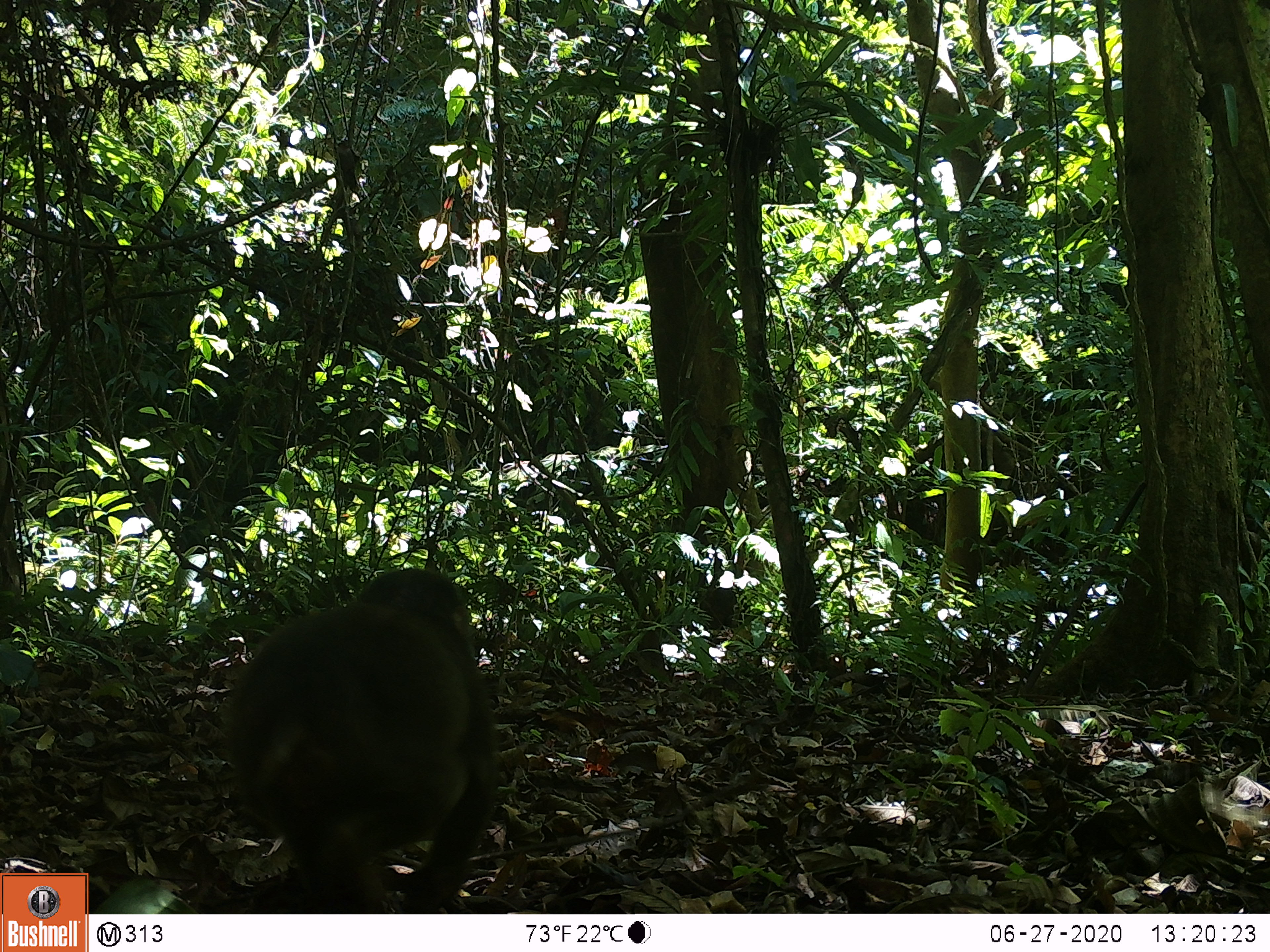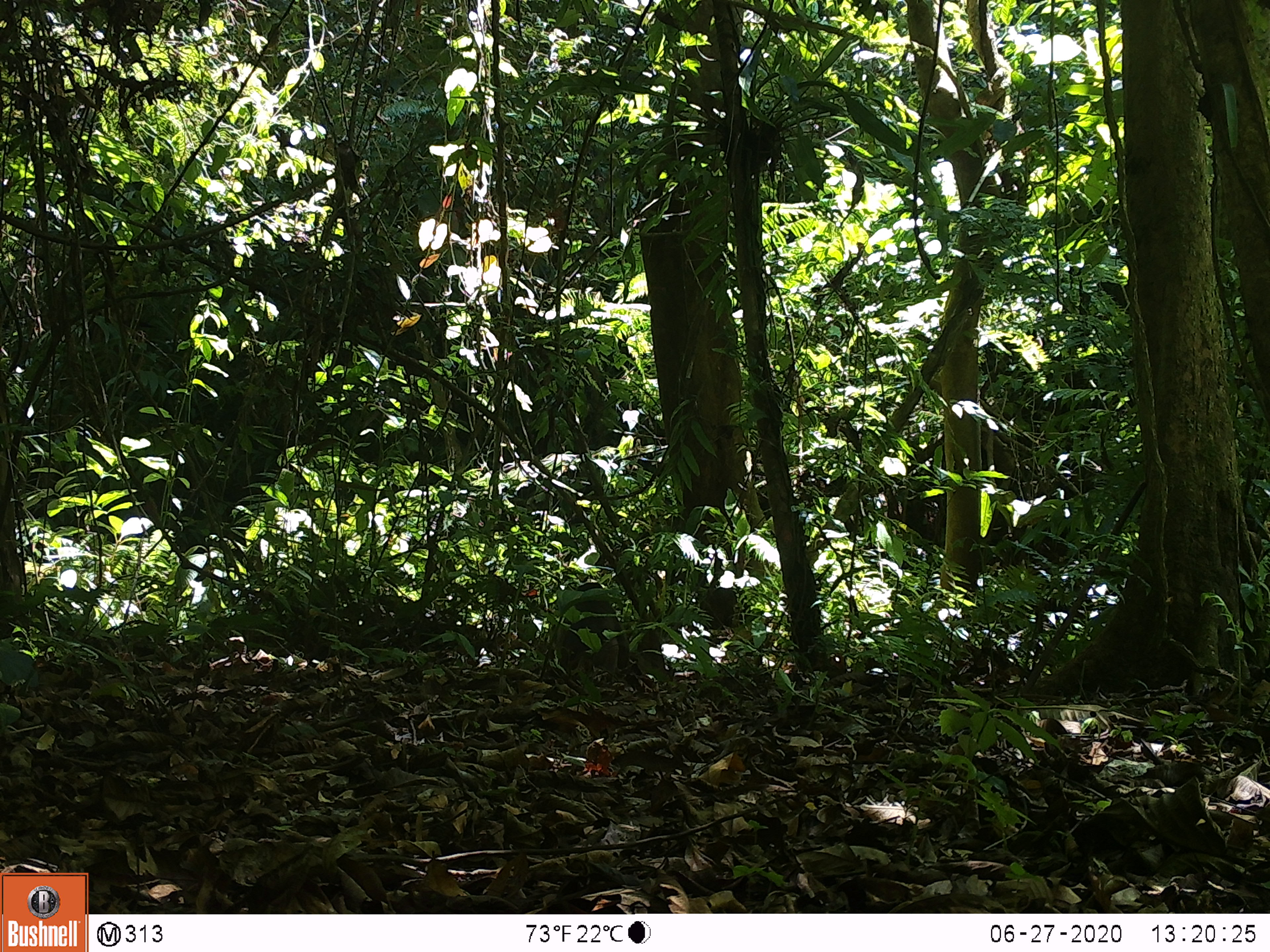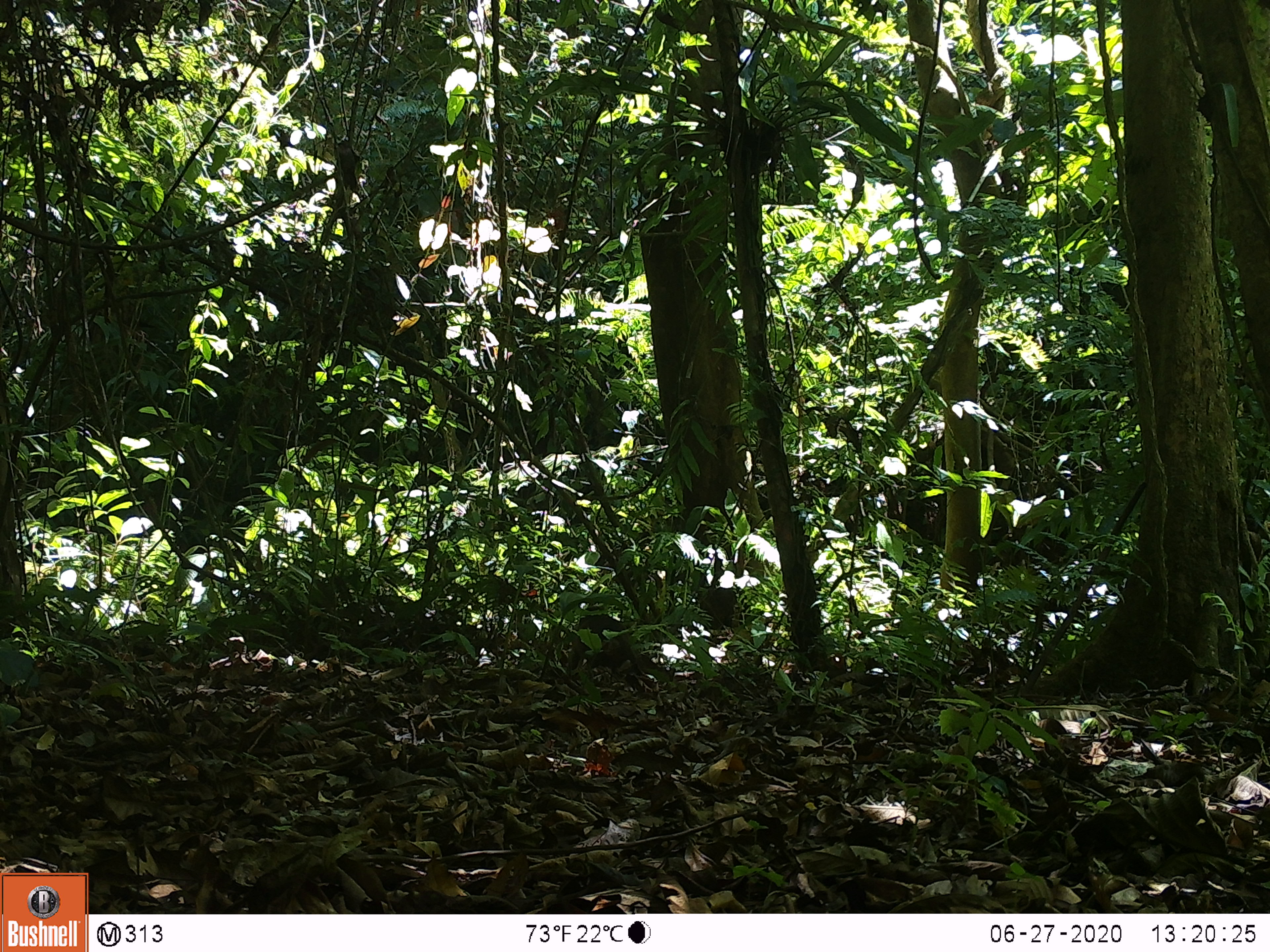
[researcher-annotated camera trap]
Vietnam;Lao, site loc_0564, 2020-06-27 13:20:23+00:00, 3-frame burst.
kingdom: Animalia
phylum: Chordata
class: Mammalia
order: Primates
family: Cercopithecidae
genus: Macaca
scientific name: Macaca arctoides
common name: stump-tailed macaque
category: stump tailed macaque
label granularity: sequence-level